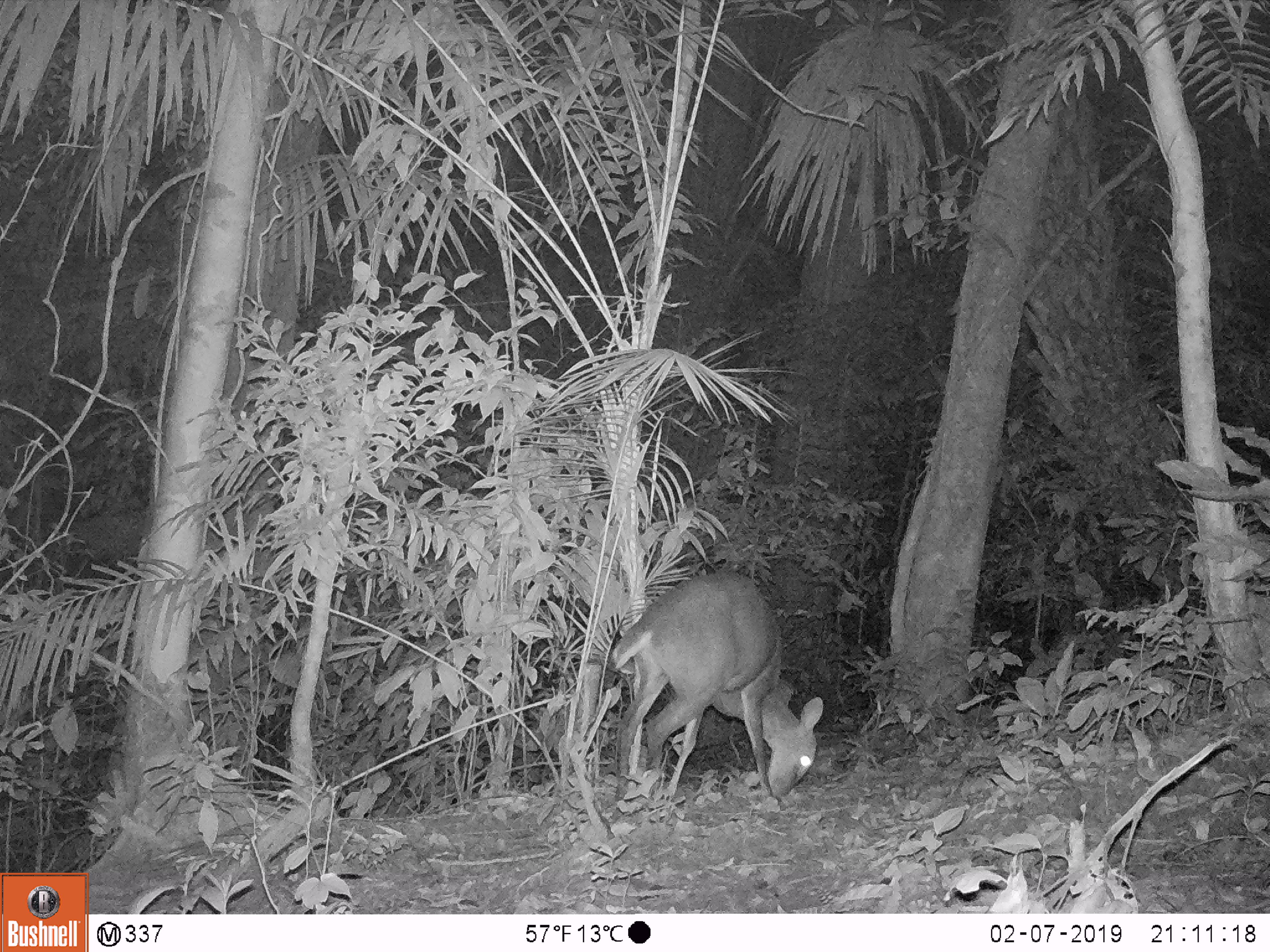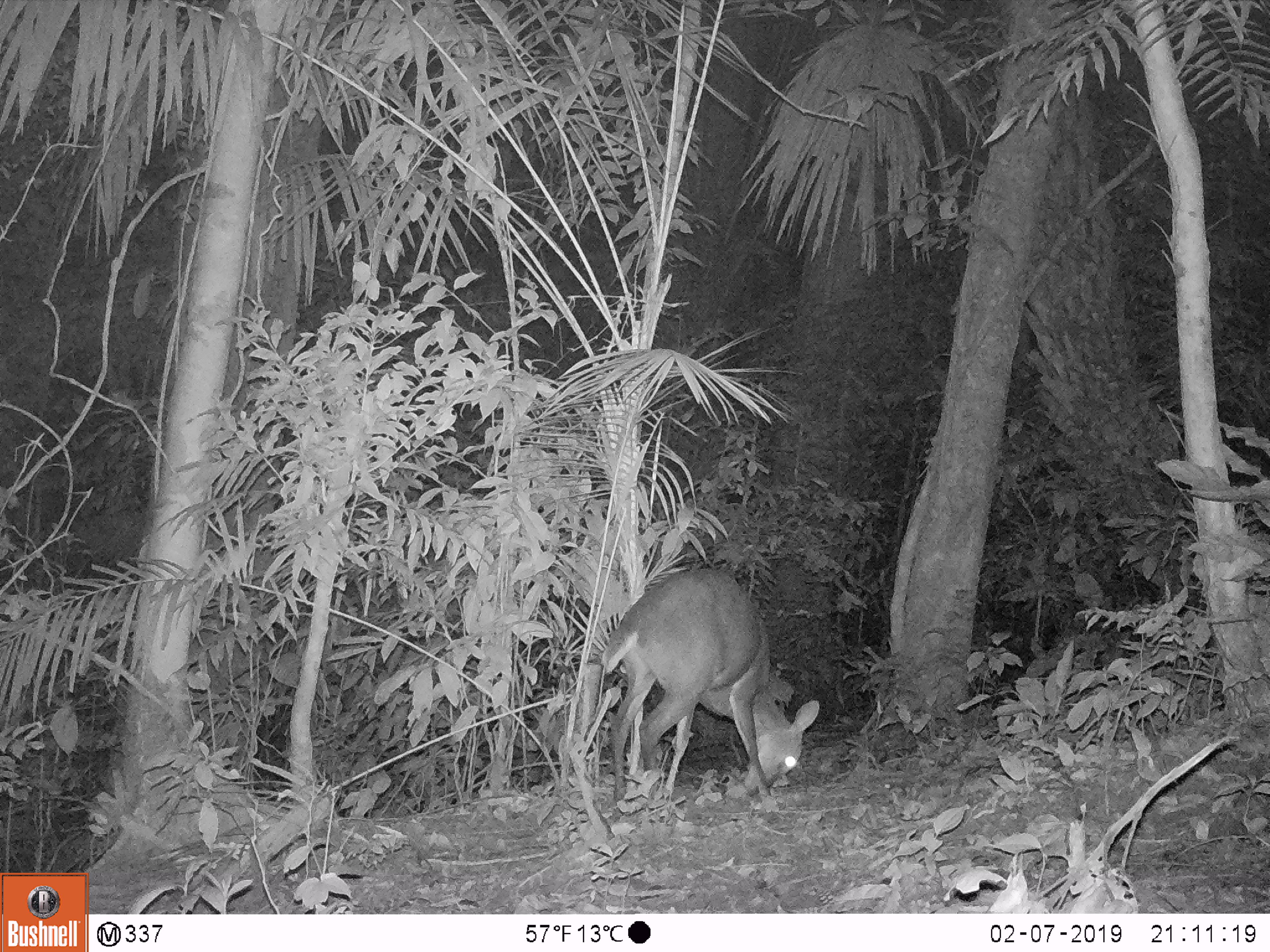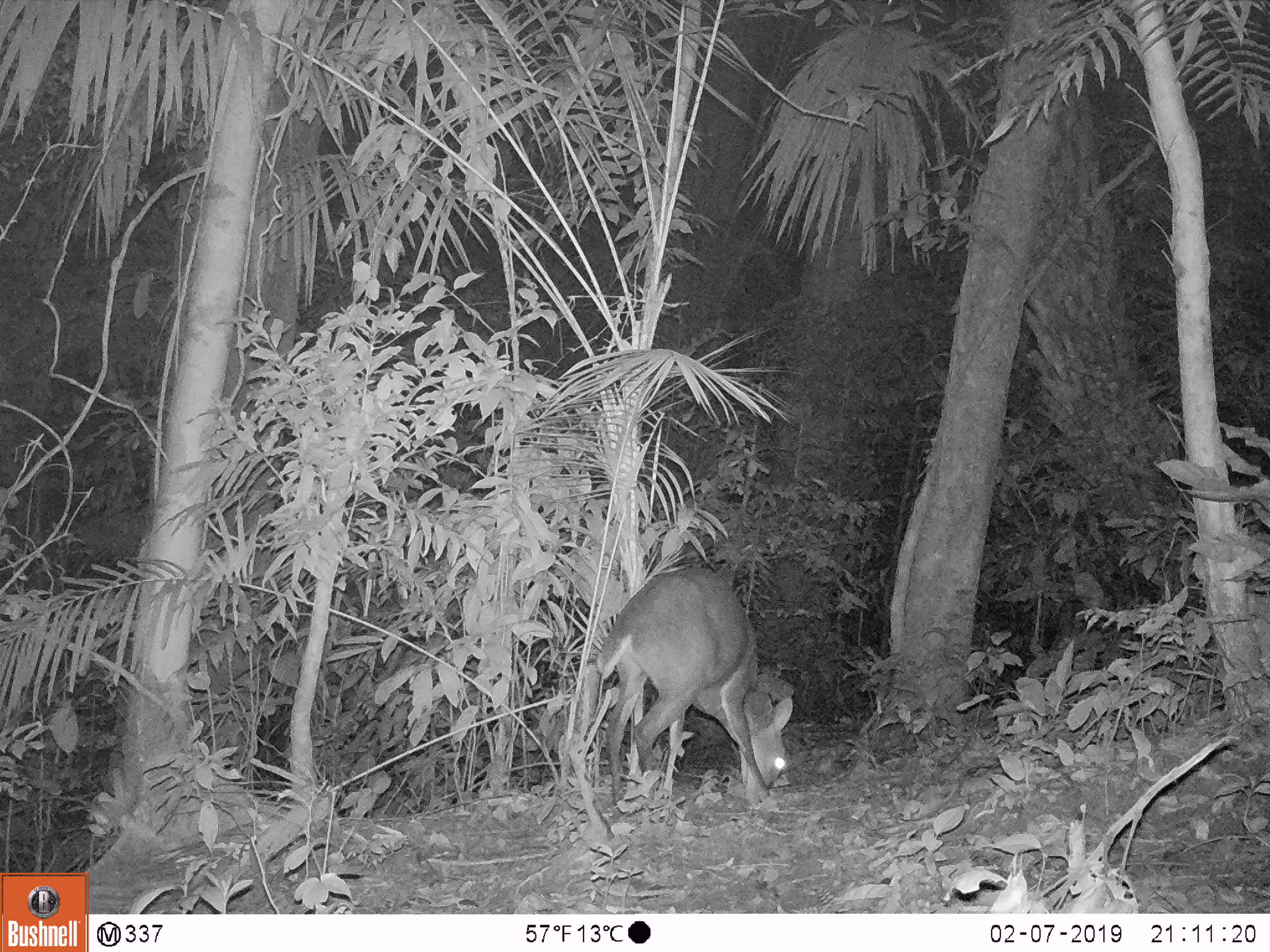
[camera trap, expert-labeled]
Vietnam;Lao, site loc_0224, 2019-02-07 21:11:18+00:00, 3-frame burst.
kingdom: Animalia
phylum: Chordata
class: Mammalia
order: Artiodactyla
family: Cervidae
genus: Muntiacus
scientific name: Muntiacus vuquangensis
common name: large-antlered muntjac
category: large antlered muntjac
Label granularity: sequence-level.